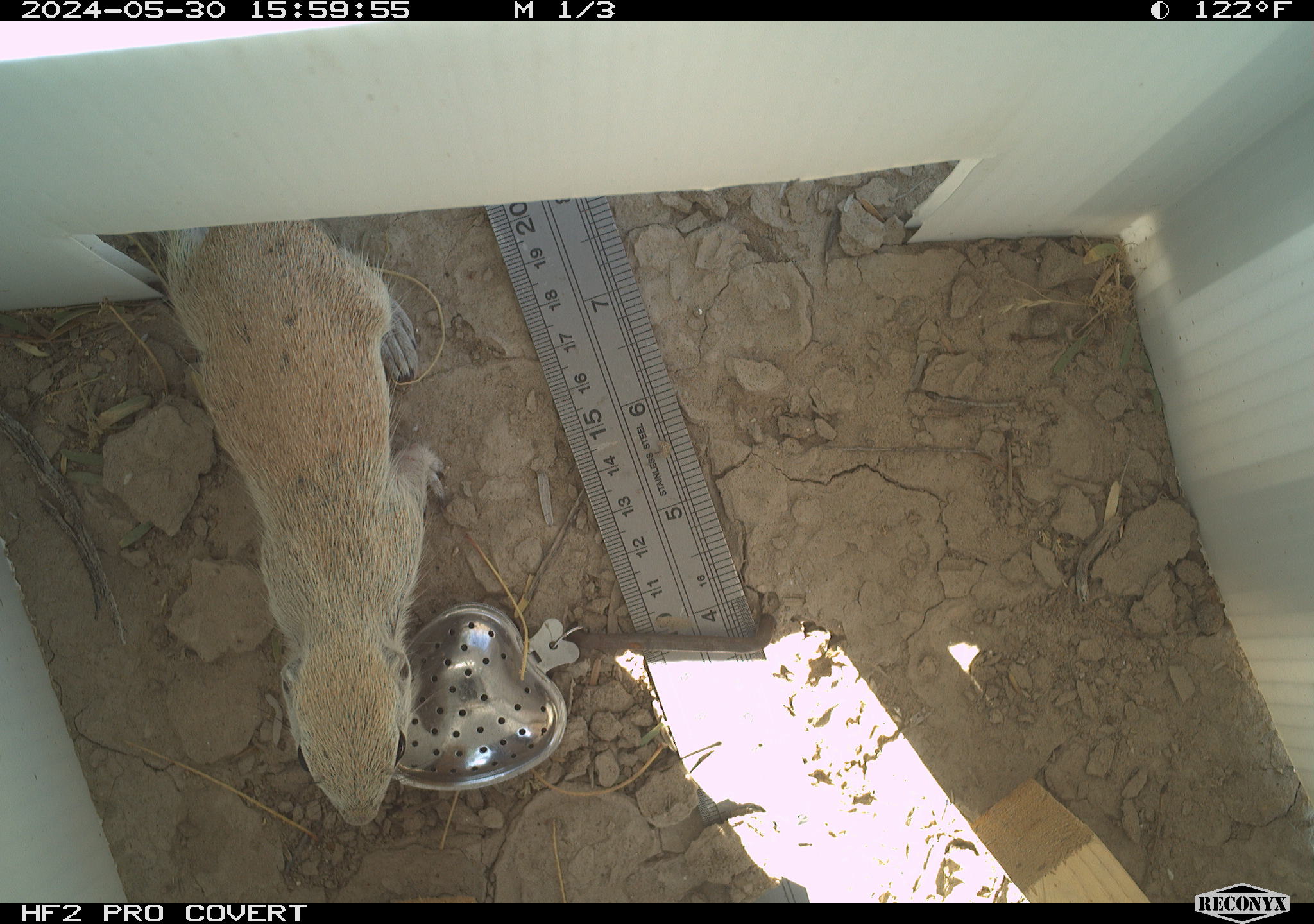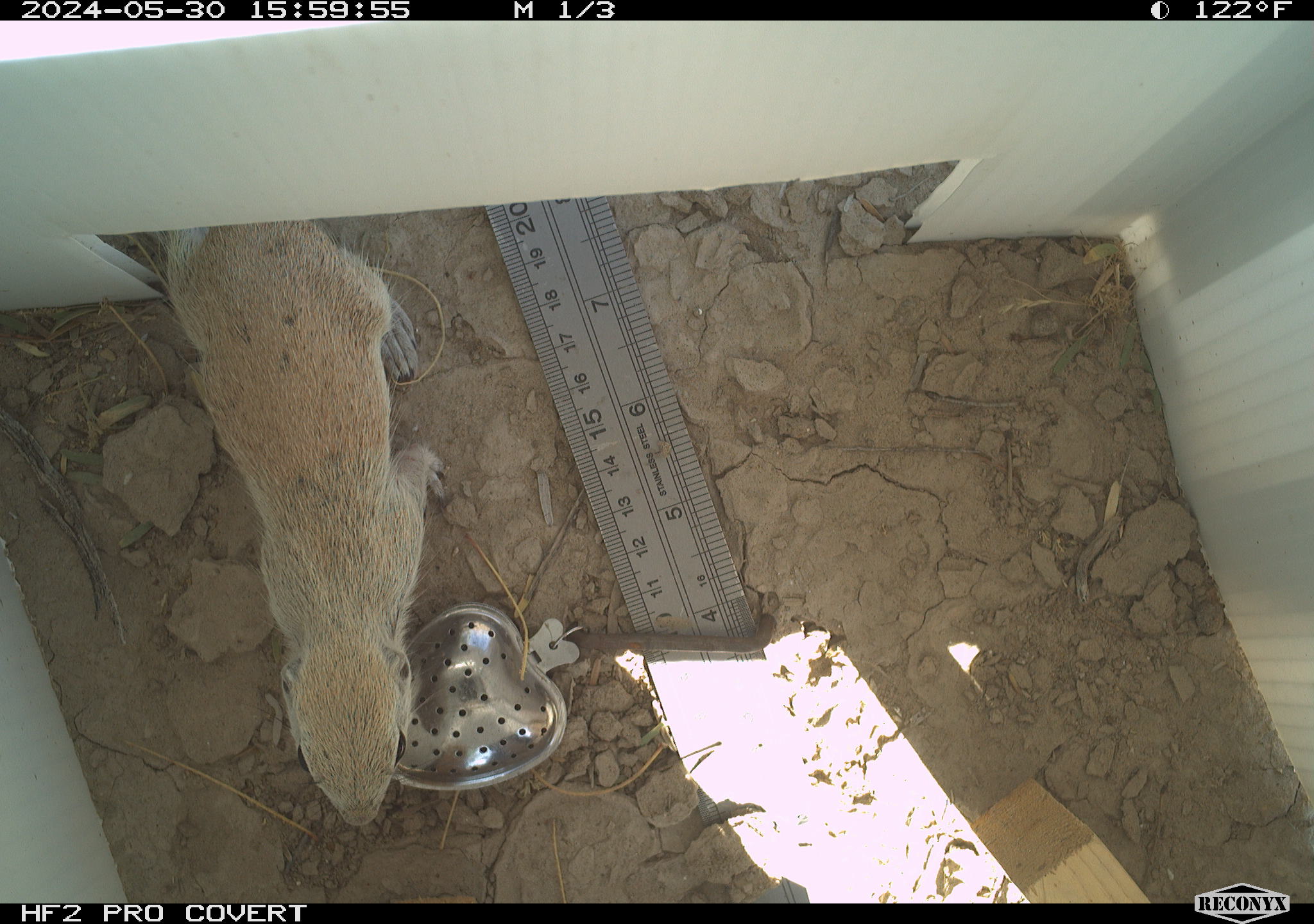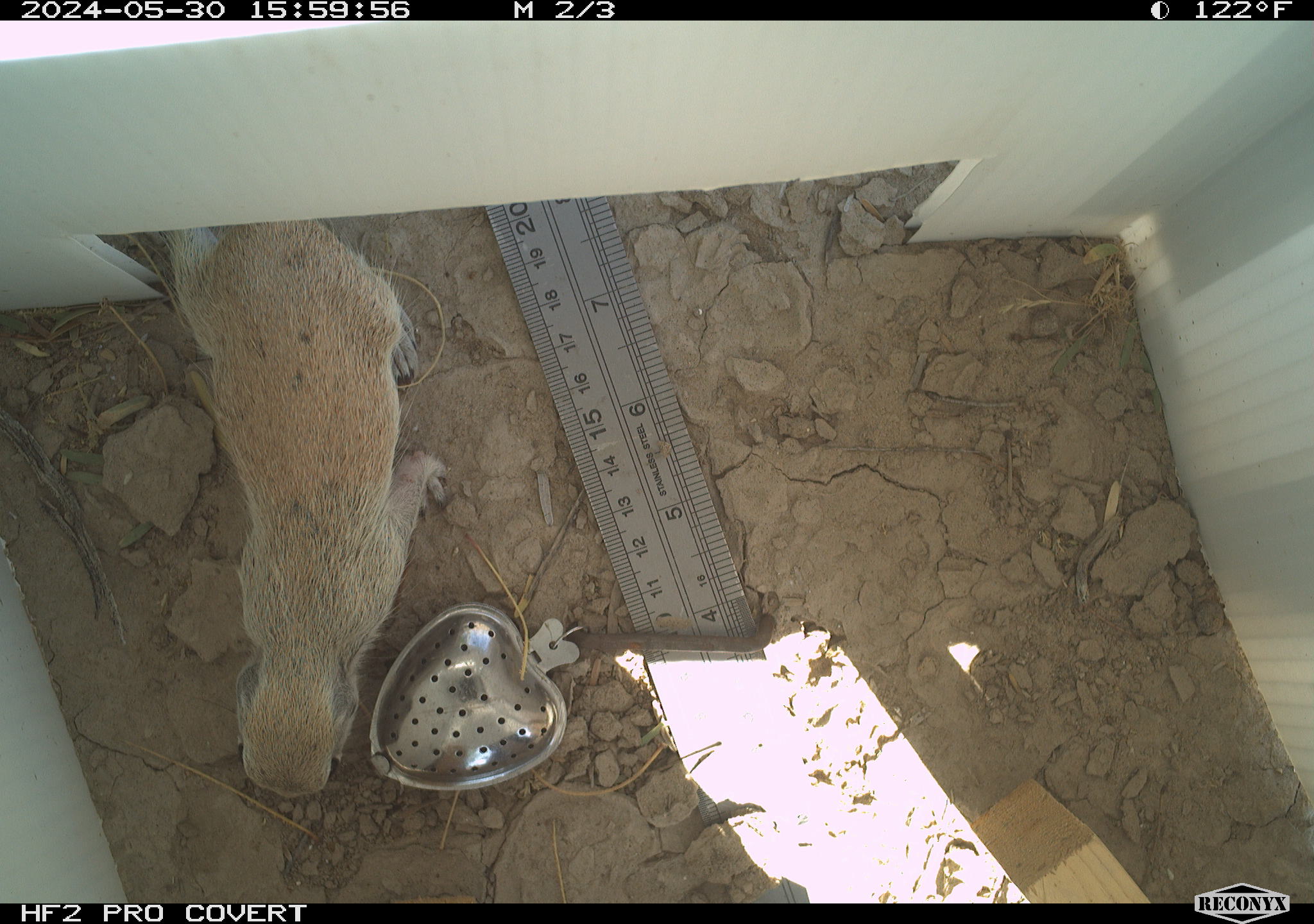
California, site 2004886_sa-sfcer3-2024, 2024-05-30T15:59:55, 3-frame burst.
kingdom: Animalia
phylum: Chordata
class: Mammalia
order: Rodentia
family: Sciuridae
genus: Xerospermophilus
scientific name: Xerospermophilus tereticaudus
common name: round-tailed ground squirrel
Round-tailed ground squirrel (Xerospermophilus tereticaudus).